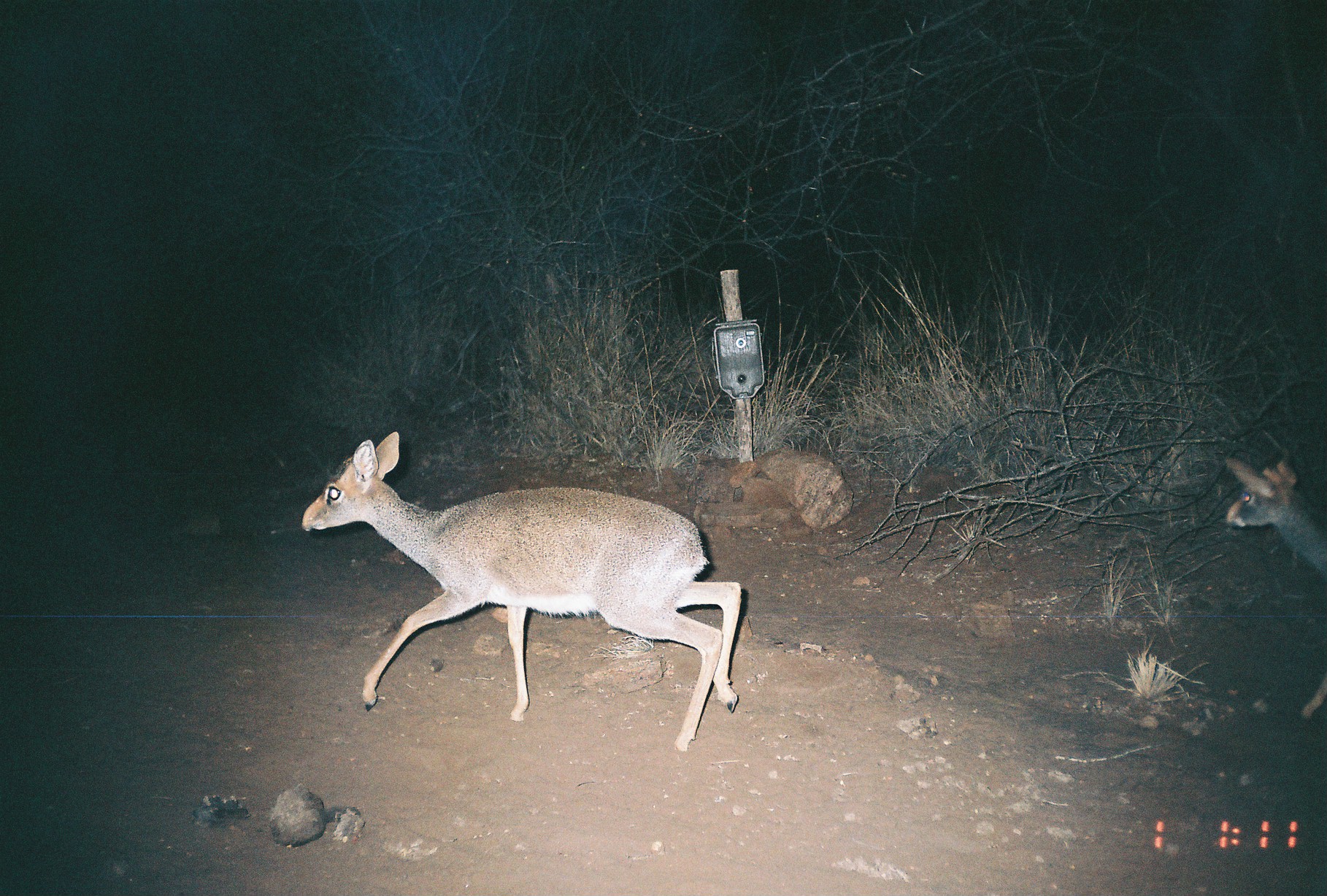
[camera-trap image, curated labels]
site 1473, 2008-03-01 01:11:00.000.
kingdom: Animalia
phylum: Chordata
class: Mammalia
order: Artiodactyla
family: Bovidae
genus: Madoqua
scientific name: Madoqua guentheri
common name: günther's dik-dik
Madoqua guentheri (günther's dik-dik), count 2.